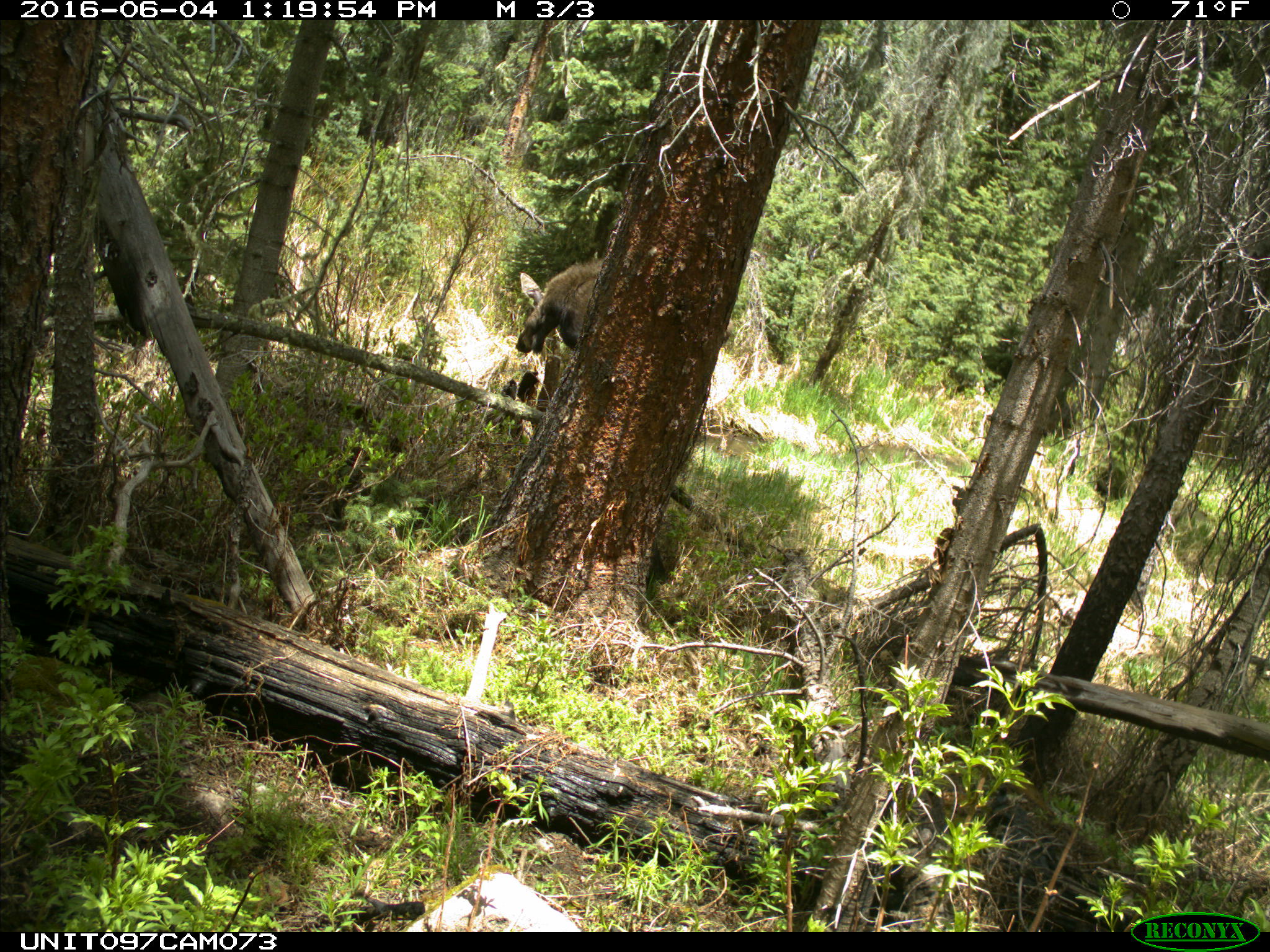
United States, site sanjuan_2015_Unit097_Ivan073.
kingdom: Animalia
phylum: Chordata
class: Mammalia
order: Artiodactyla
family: Cervidae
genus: Alces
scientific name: Alces alces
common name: moose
Alces alces (moose).